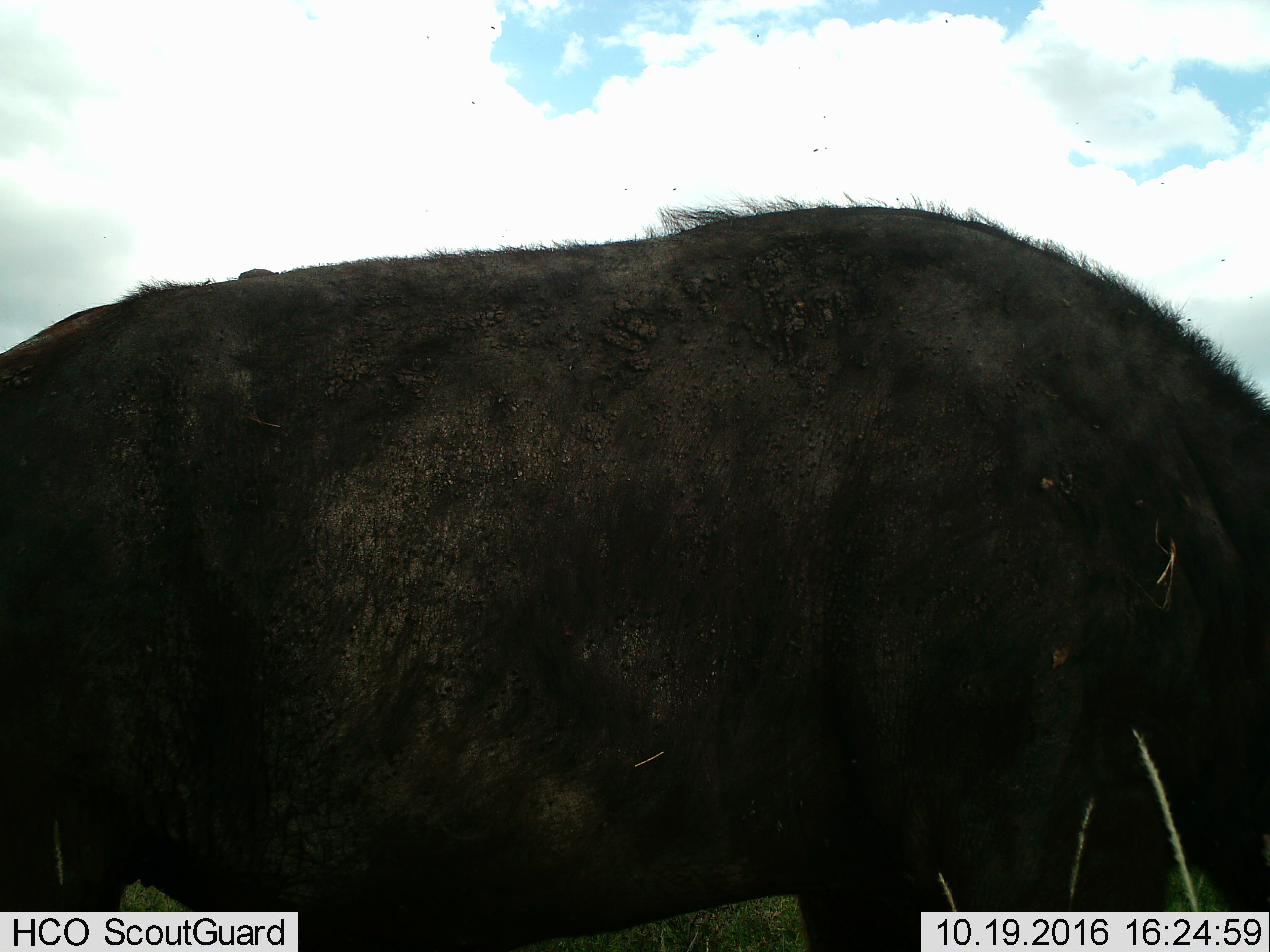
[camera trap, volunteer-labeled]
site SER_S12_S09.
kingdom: Animalia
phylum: Chordata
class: Mammalia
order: Artiodactyla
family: Bovidae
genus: Syncerus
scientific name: Syncerus caffer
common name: african buffalo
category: buffalo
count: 1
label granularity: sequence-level